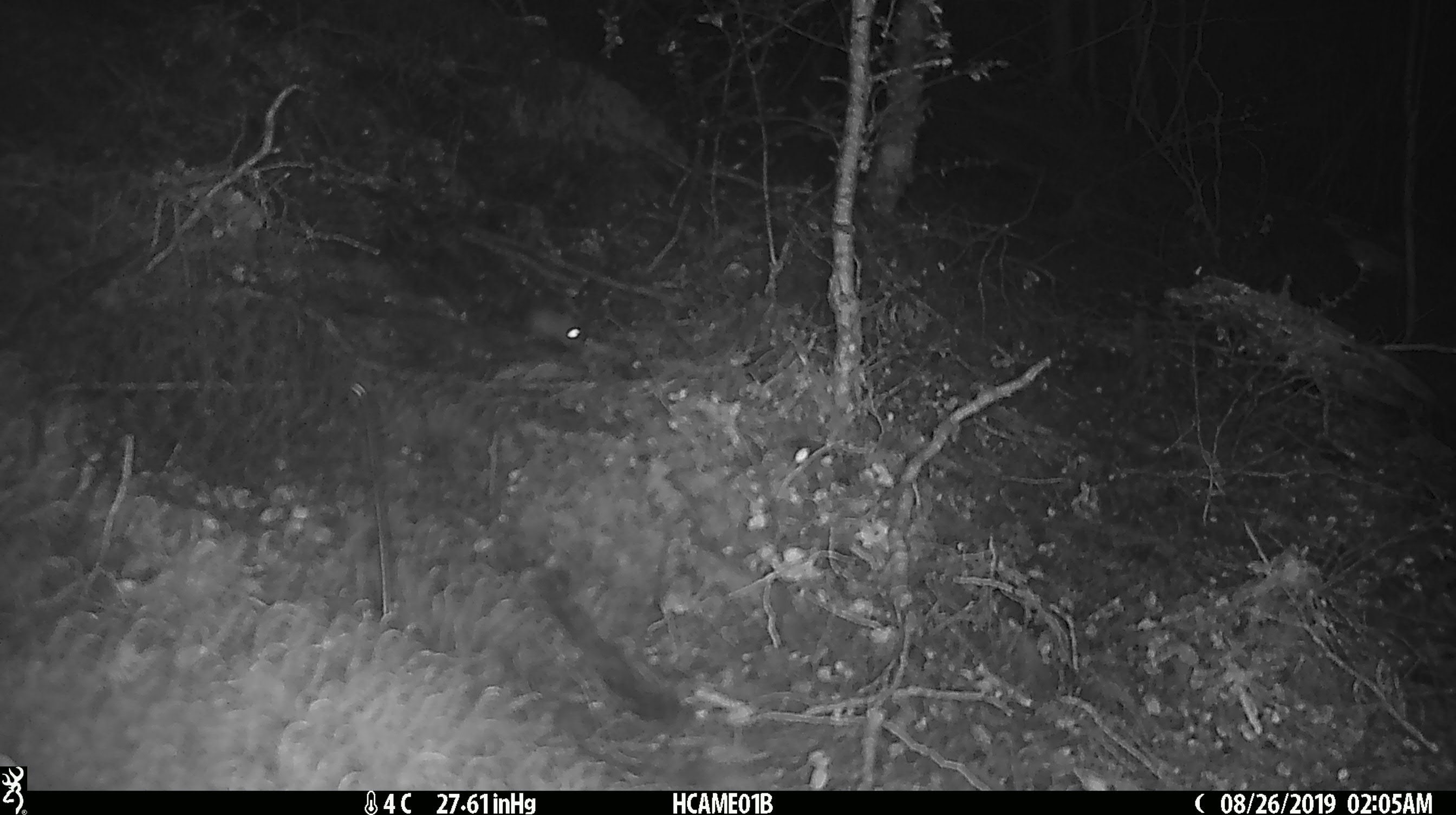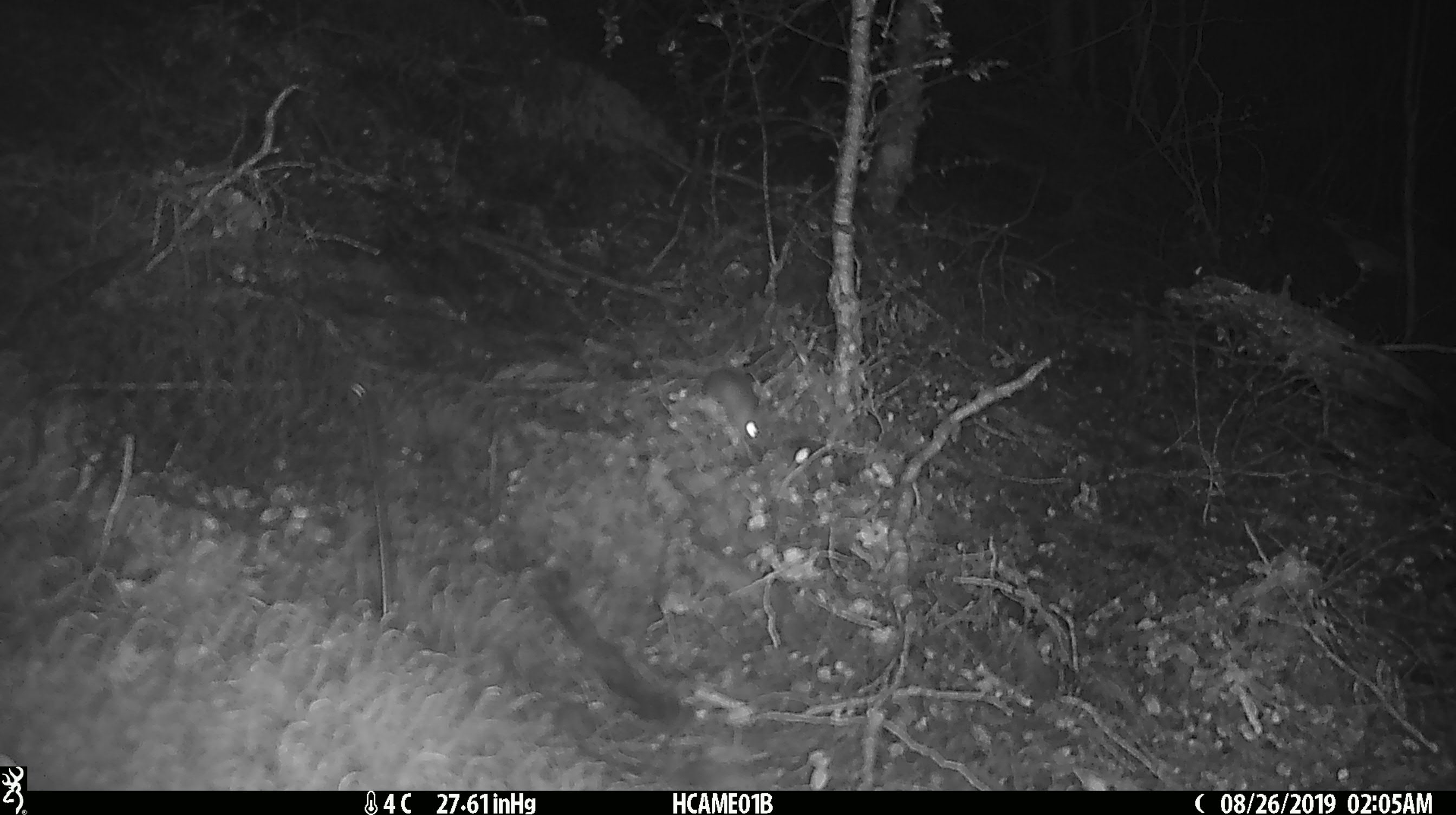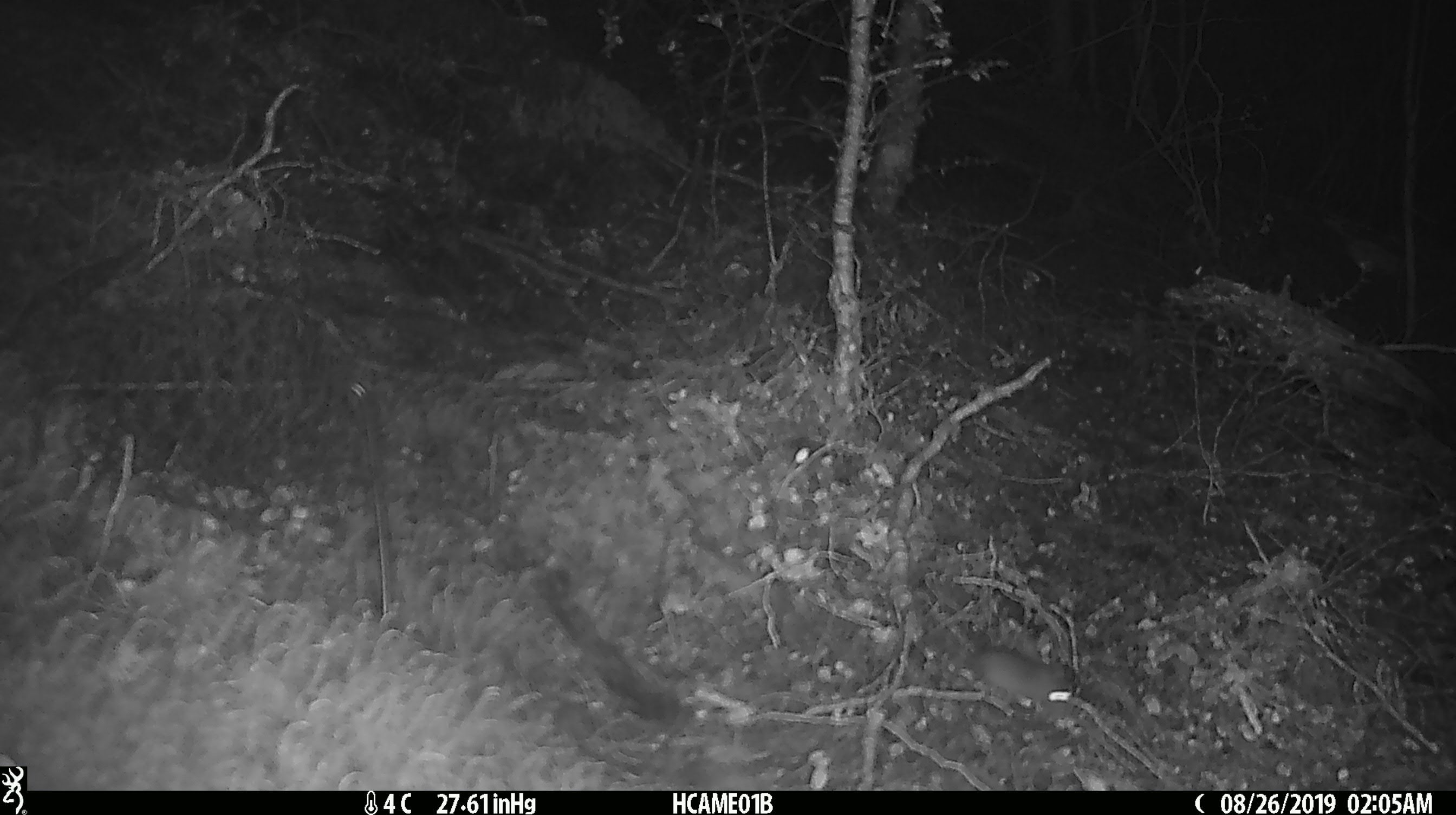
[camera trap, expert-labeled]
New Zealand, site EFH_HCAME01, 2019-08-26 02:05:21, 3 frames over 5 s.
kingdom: Animalia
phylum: Chordata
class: Mammalia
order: Rodentia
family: Muridae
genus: Mus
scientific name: Mus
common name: mouse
Mouse (Mus).